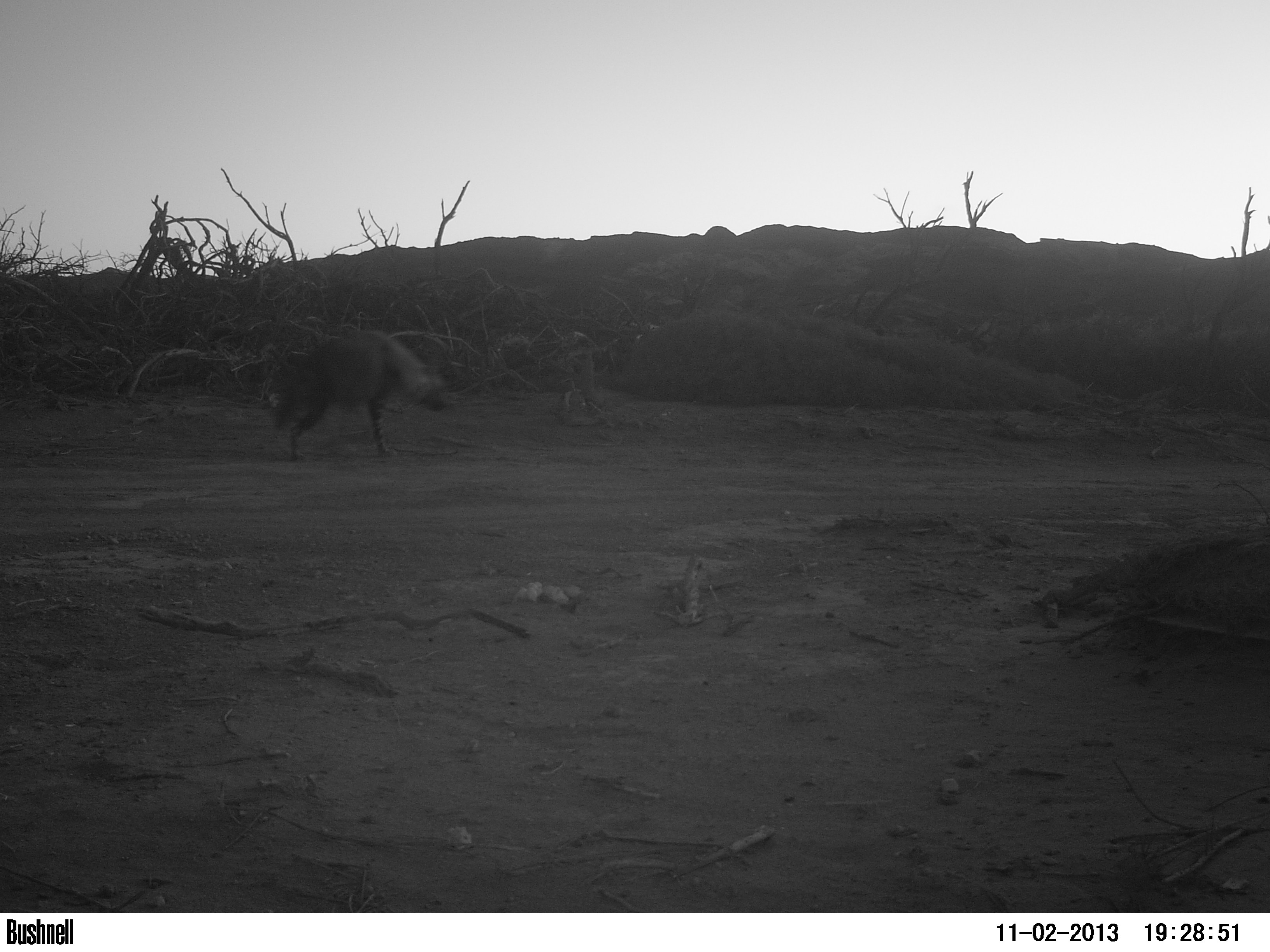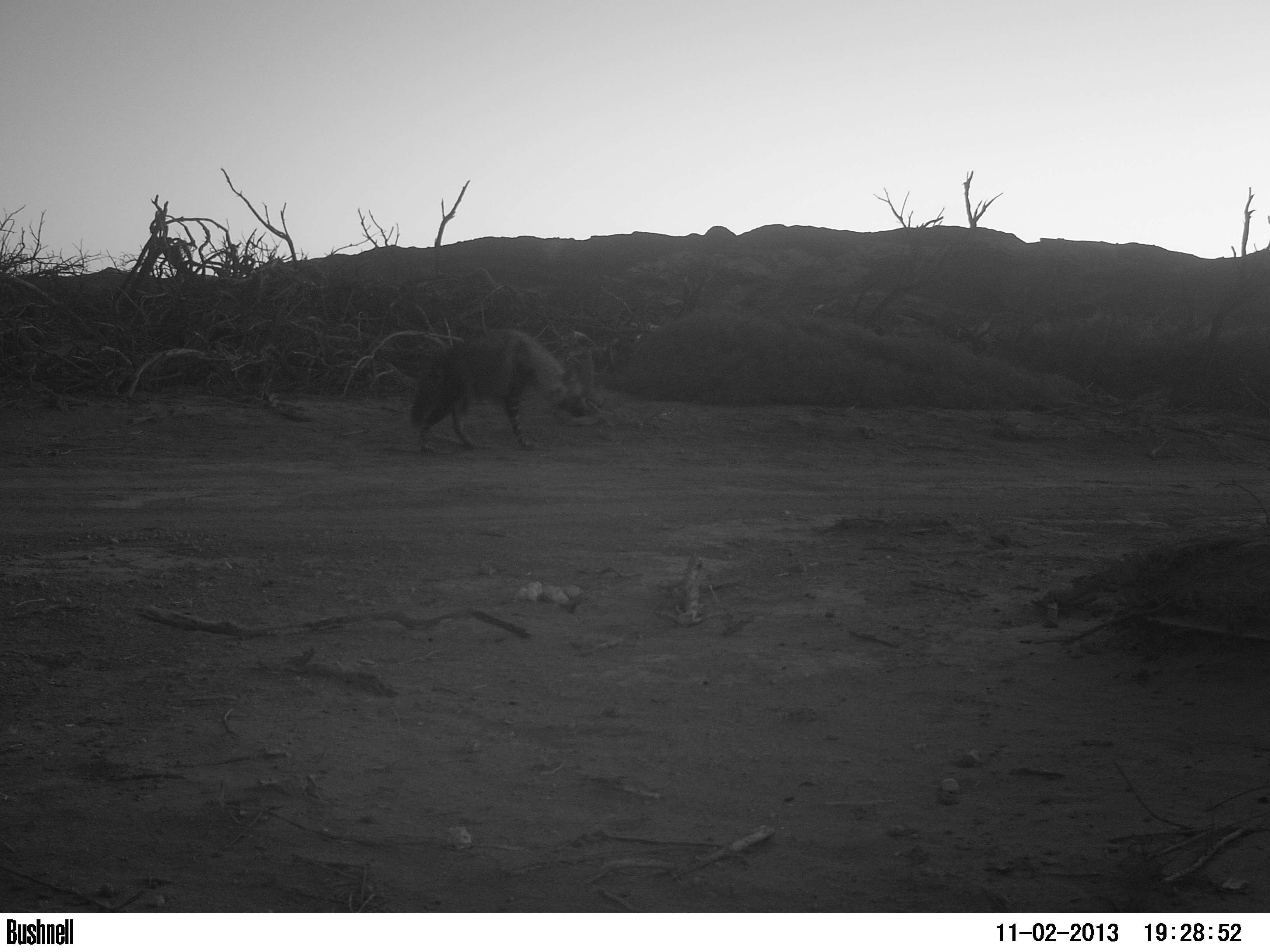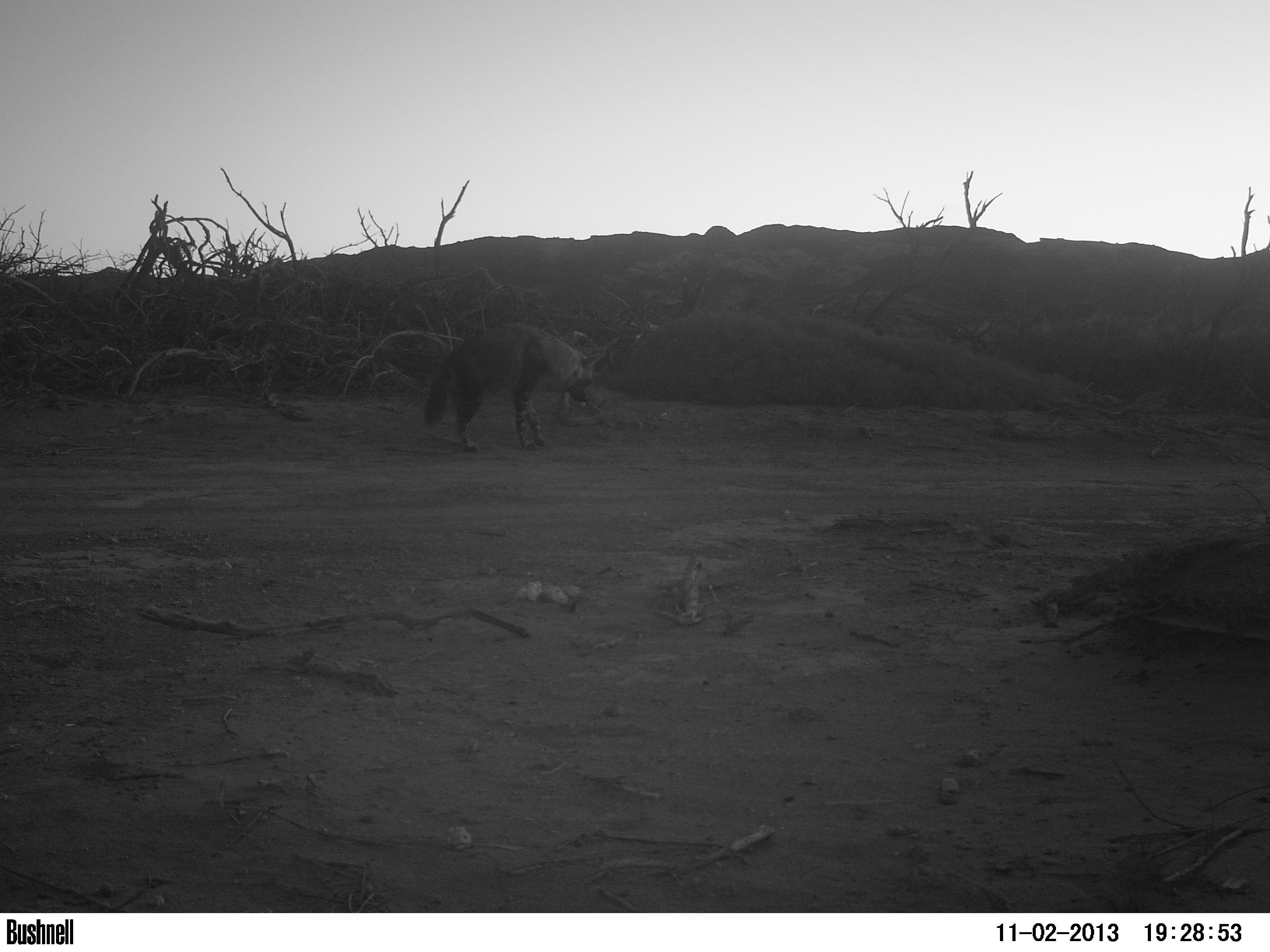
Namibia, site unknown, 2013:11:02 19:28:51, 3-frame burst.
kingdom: Animalia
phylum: Chordata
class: Mammalia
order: Carnivora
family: Hyaenidae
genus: Parahyaena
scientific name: Parahyaena brunnea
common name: brown hyena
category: hyaena brunnea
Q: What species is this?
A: Hyaena brunnea (brown hyena) (Parahyaena brunnea).